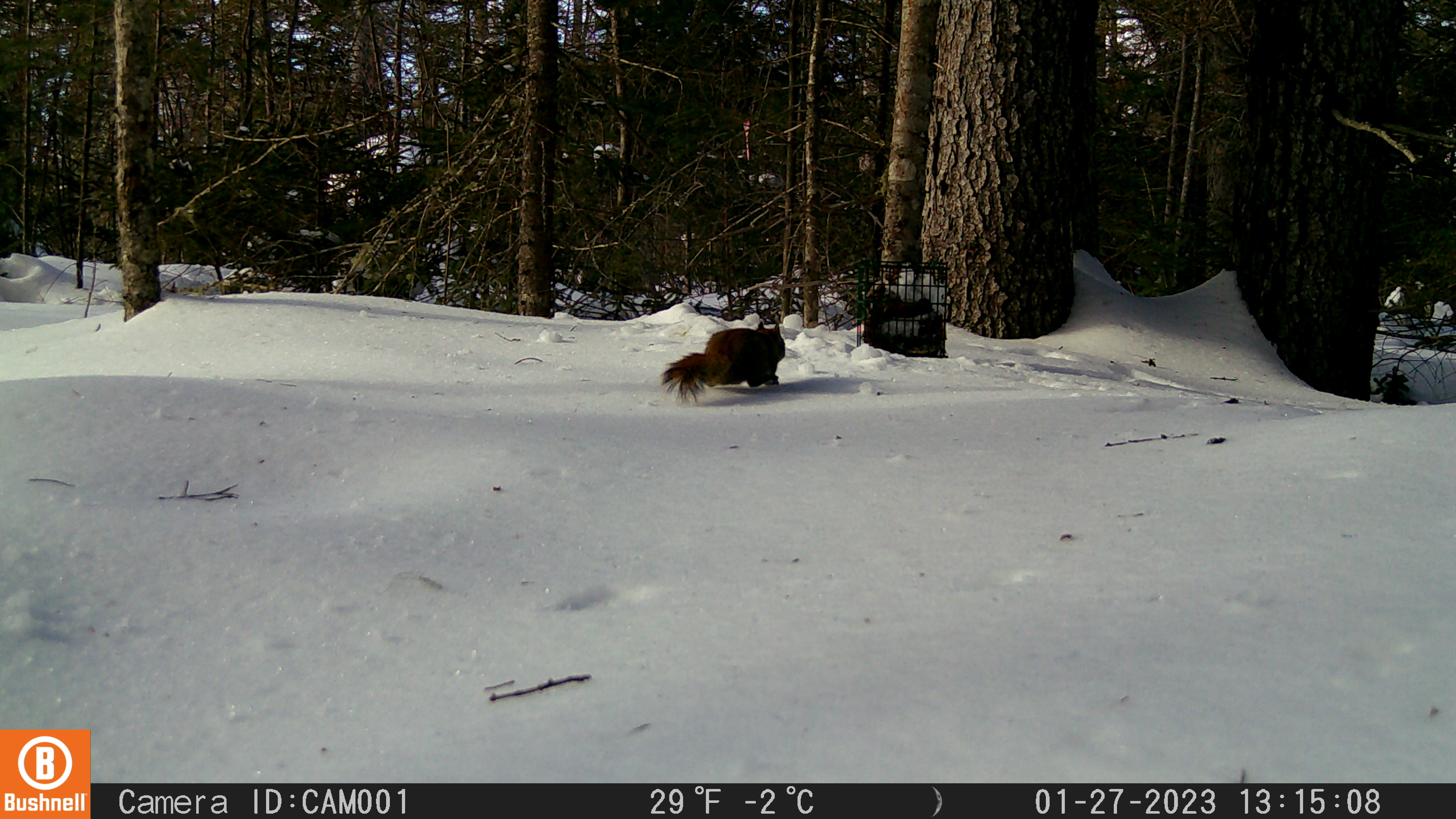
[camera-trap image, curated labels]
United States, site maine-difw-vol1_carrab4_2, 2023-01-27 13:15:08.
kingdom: Animalia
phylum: Chordata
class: Mammalia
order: Rodentia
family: Sciuridae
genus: Tamiasciurus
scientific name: Tamiasciurus hudsonicus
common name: red squirrel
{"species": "red squirrel (Tamiasciurus hudsonicus)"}